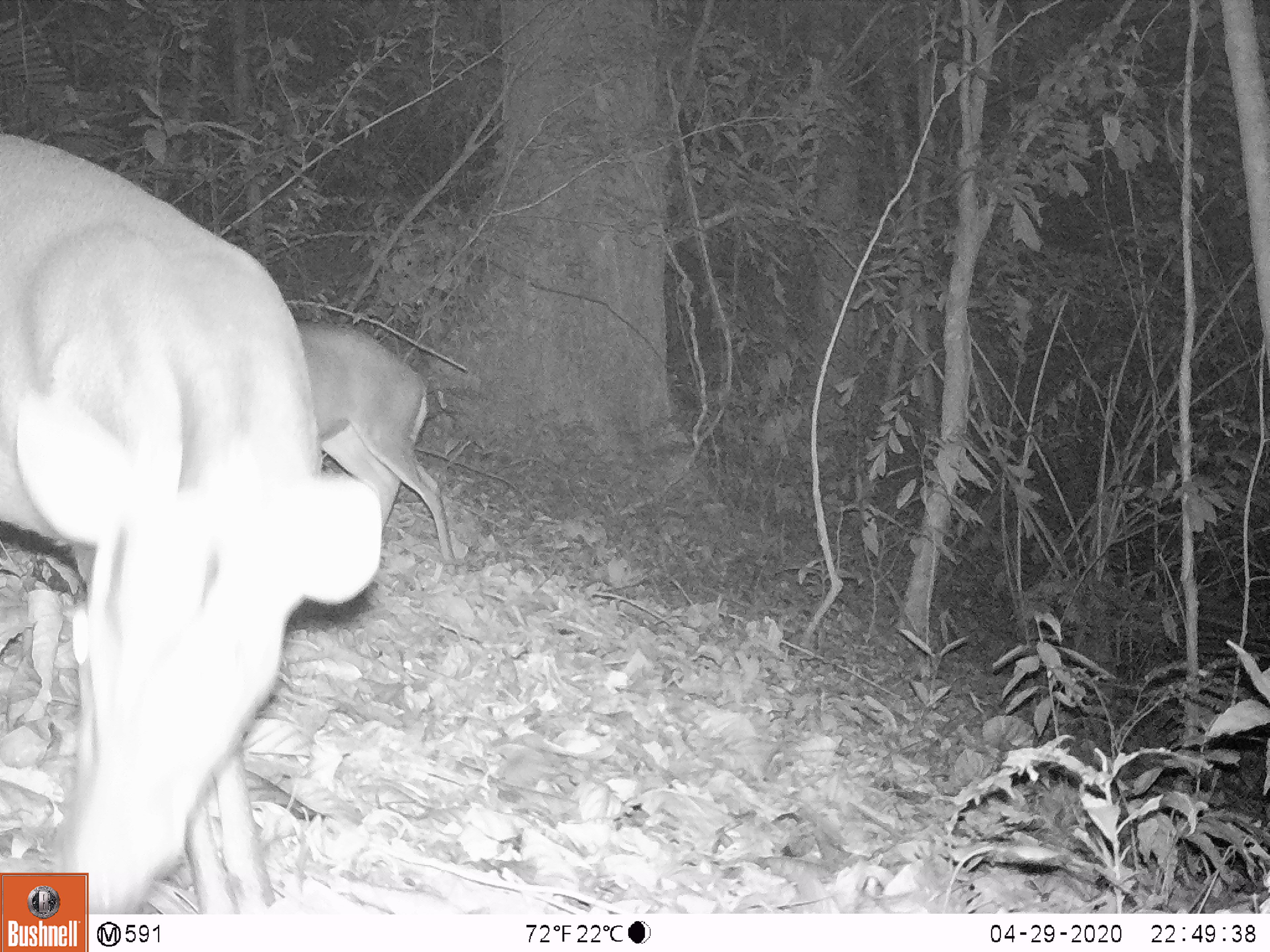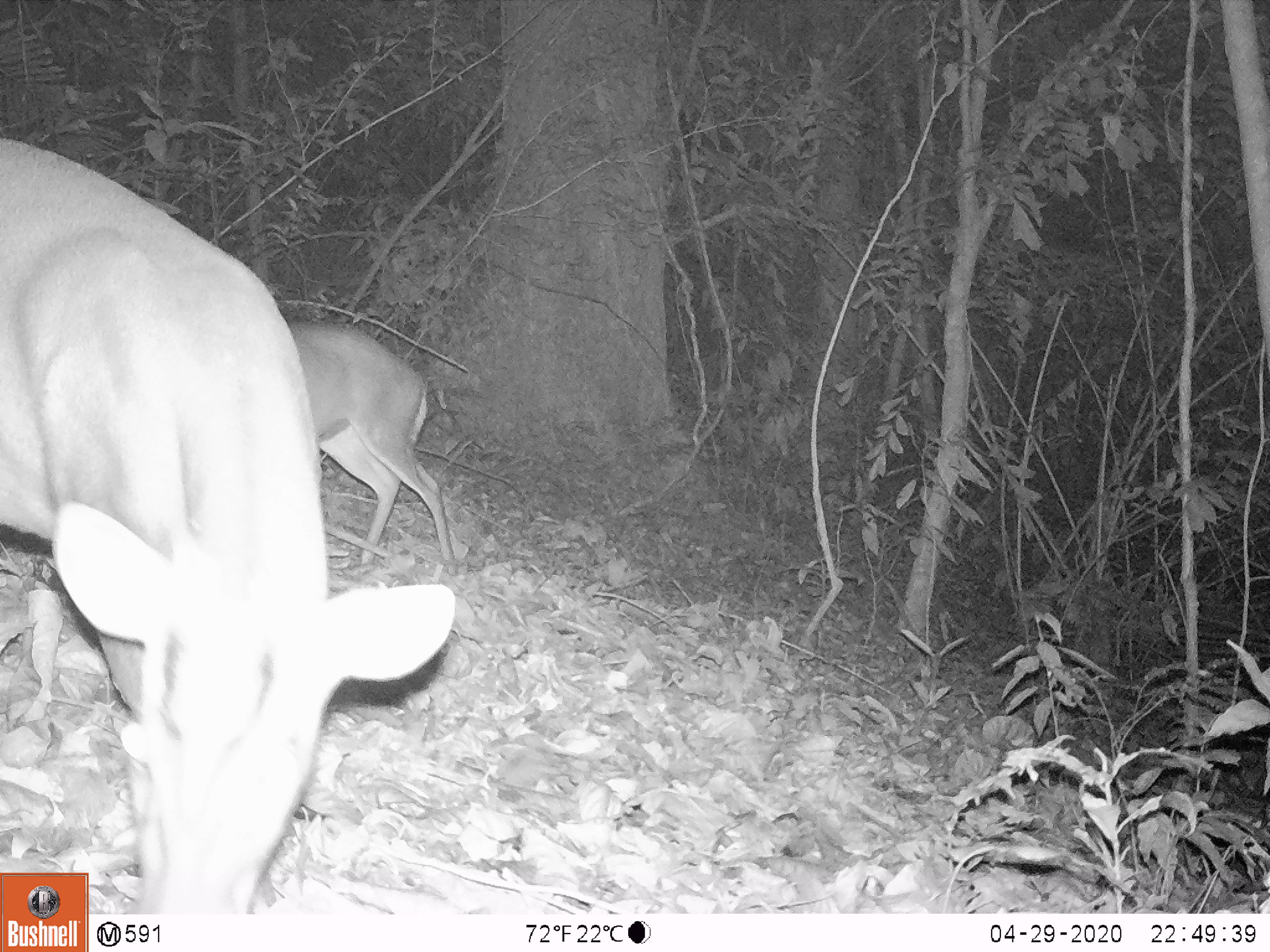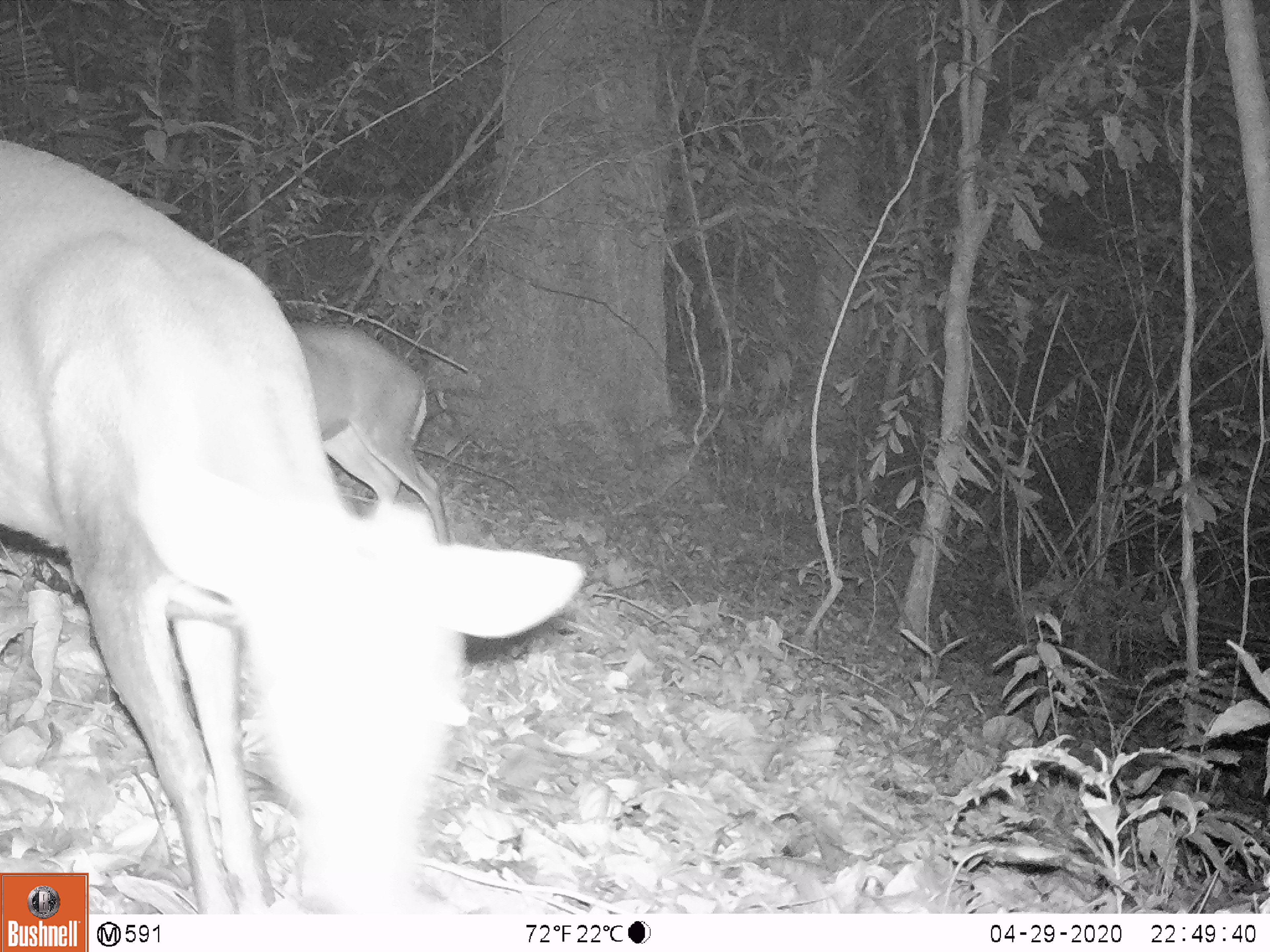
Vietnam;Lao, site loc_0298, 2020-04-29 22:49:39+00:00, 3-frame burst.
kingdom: Animalia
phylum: Chordata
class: Mammalia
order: Artiodactyla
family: Cervidae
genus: Muntiacus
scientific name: Muntiacus rooseveltorum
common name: roosevelt's muntjac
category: roosevelts muntjac group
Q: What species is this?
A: Roosevelts muntjac group (roosevelt's muntjac) (Muntiacus rooseveltorum).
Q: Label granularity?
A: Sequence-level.